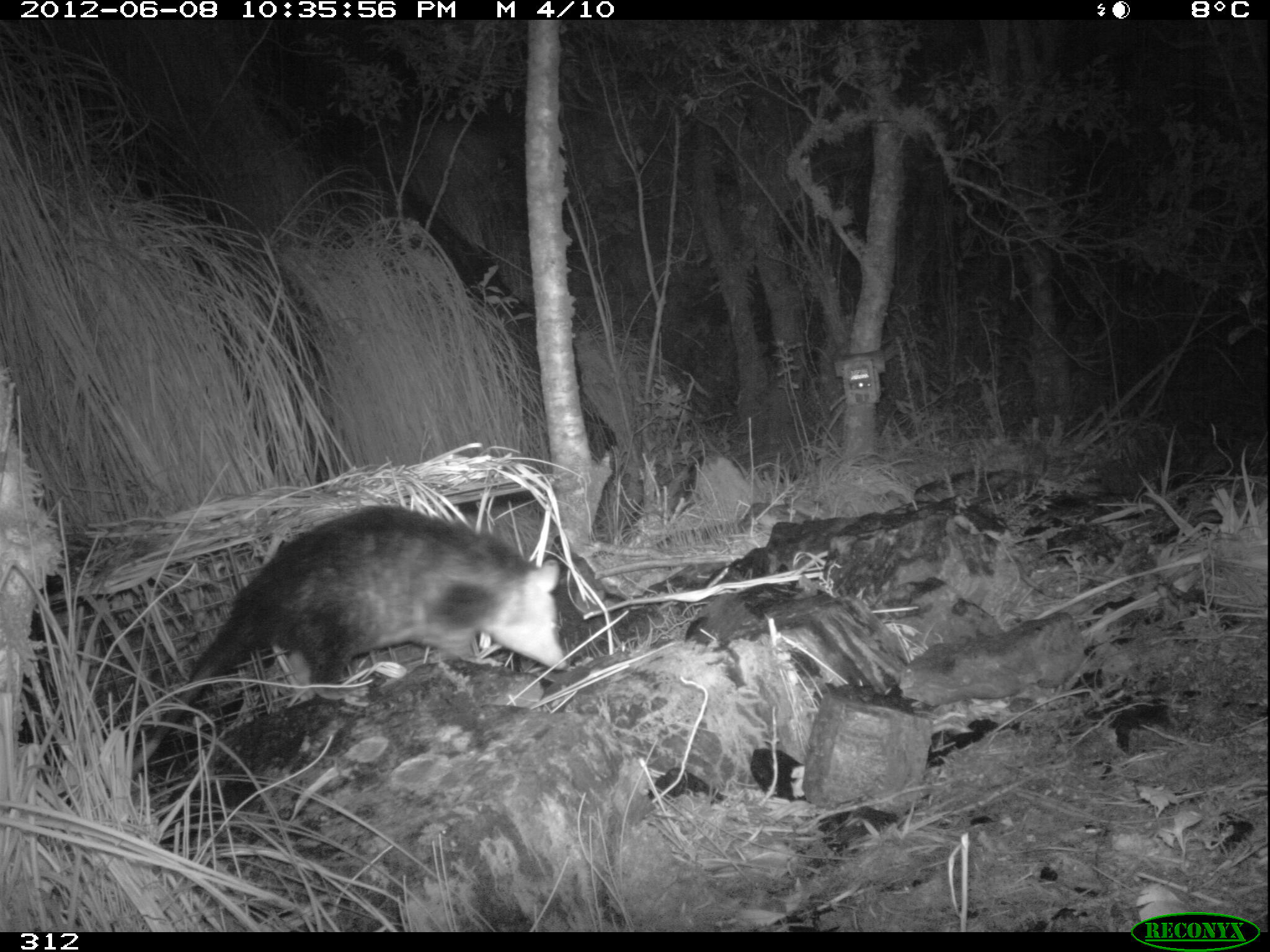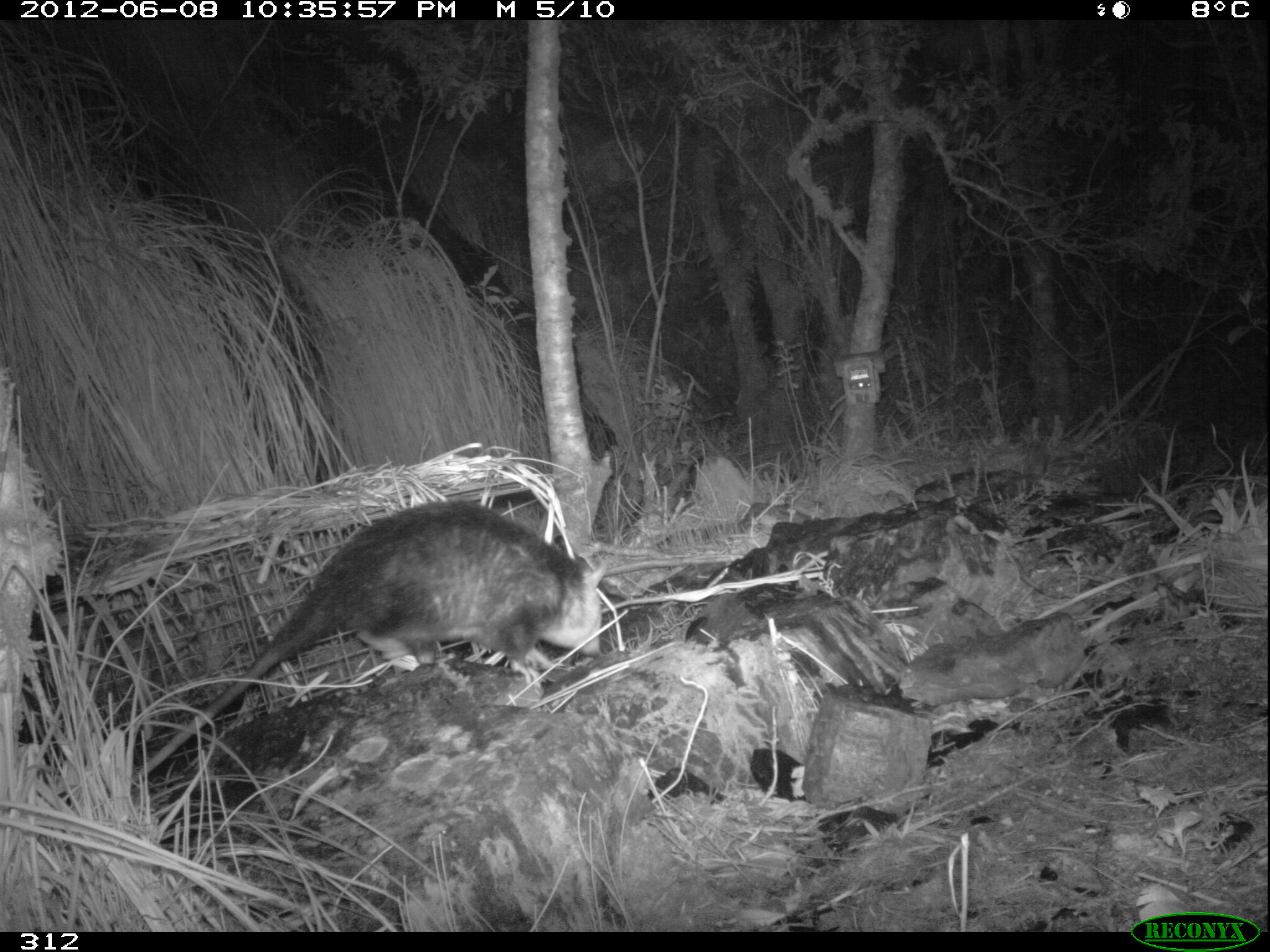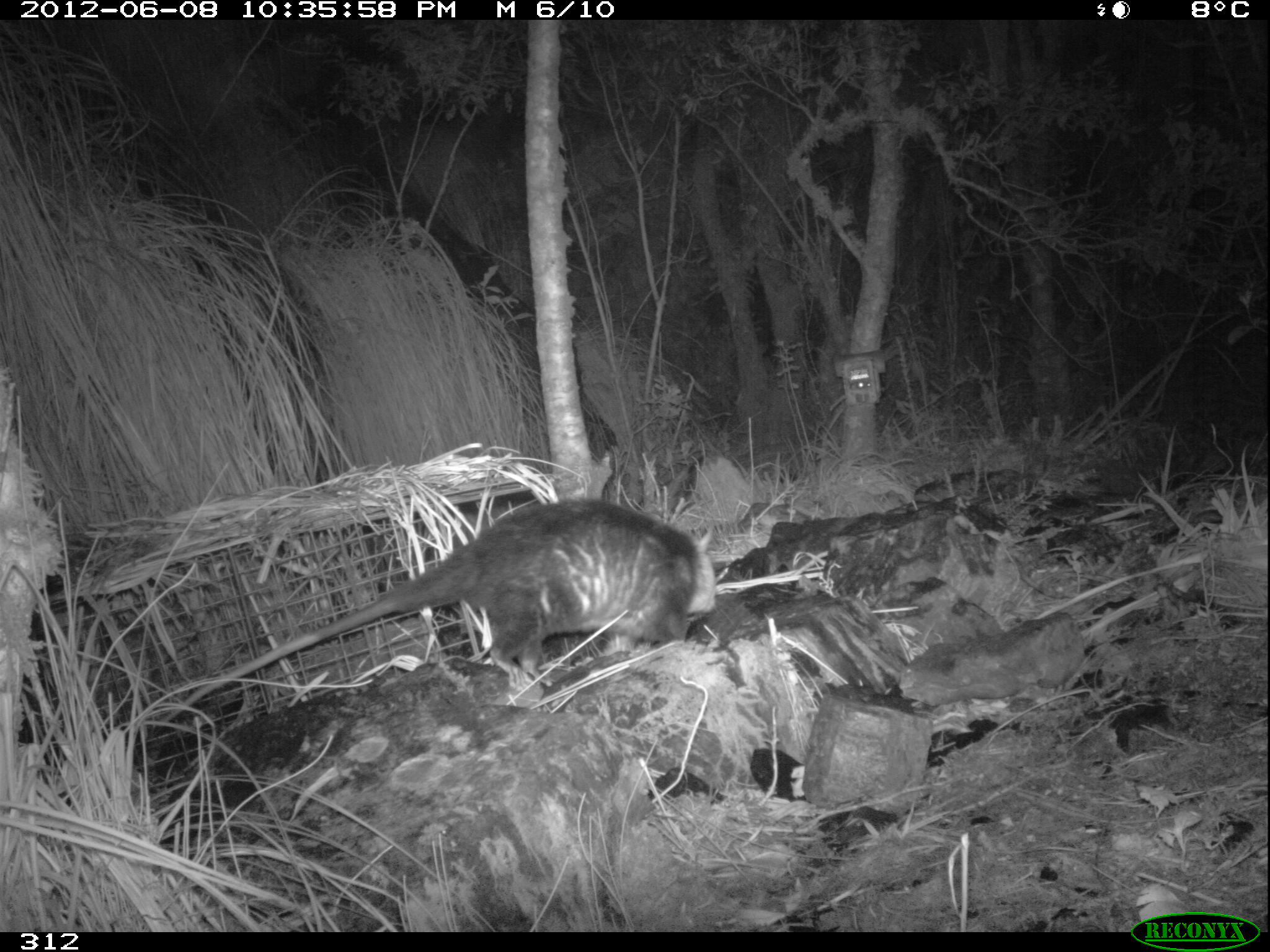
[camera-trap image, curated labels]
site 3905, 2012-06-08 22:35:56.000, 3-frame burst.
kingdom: Animalia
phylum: Chordata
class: Mammalia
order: Didelphimorphia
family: Didelphidae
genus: Didelphis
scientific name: Didelphis pernigra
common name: andean white-eared opossum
Didelphis pernigra (andean white-eared opossum).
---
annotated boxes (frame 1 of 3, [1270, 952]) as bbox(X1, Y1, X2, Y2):
didelphis pernigra: bbox(135, 507, 565, 771)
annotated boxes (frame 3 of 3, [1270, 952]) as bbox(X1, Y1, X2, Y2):
didelphis pernigra: bbox(162, 496, 716, 721)